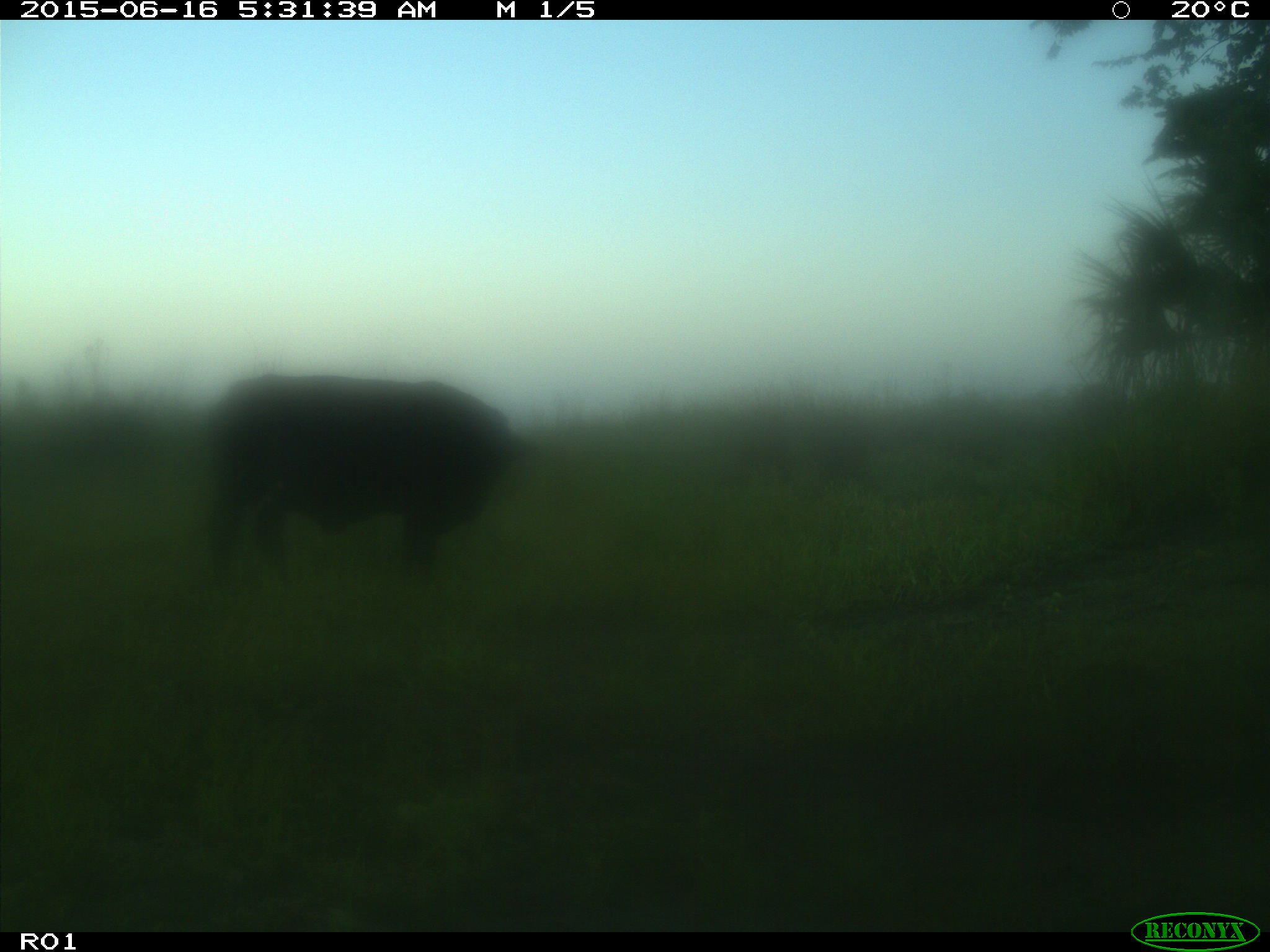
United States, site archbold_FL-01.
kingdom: Animalia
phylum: Chordata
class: Mammalia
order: Artiodactyla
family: Bovidae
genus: Bos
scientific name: Bos taurus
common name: domestic cow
Bos taurus (domestic cow).